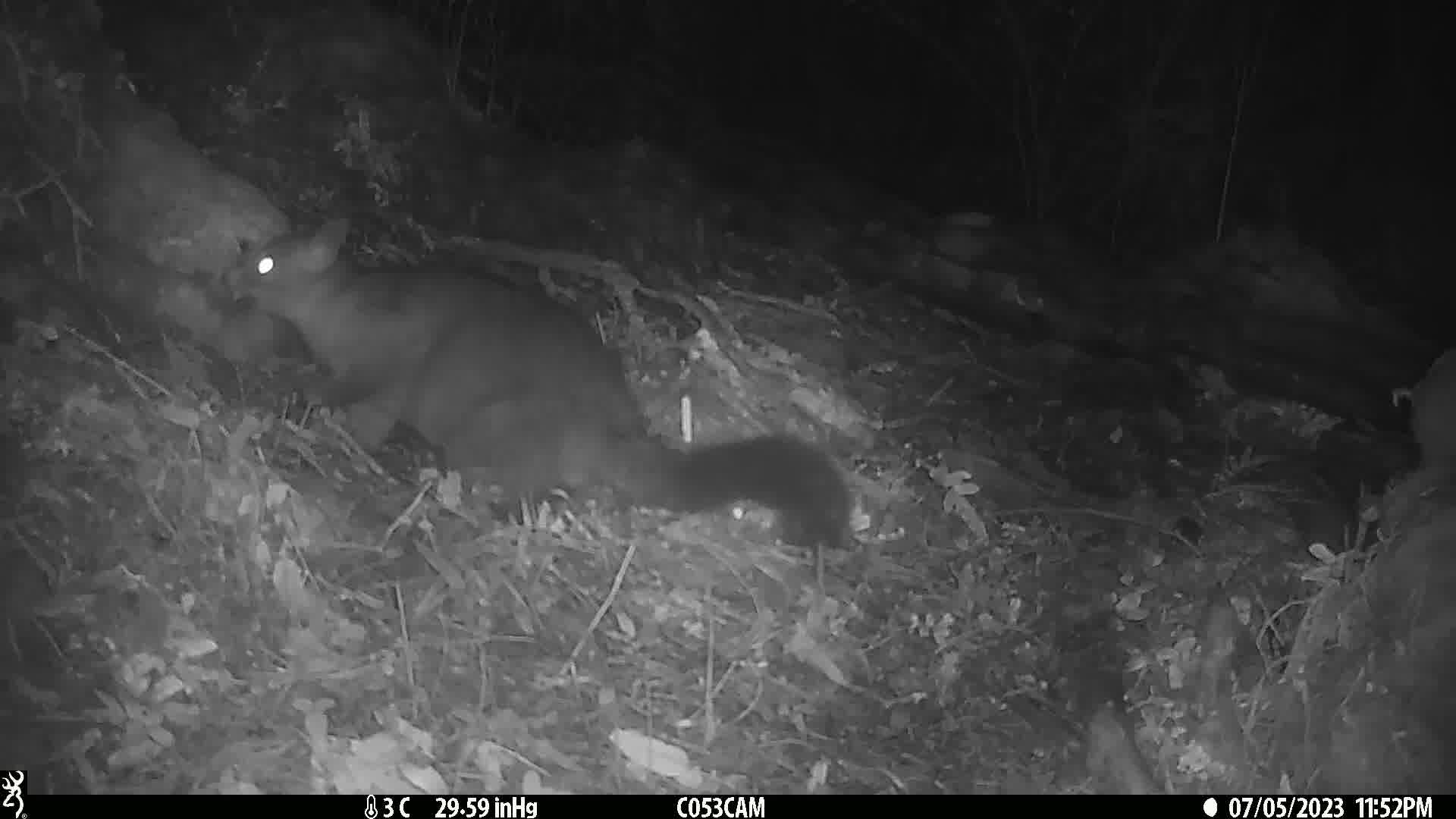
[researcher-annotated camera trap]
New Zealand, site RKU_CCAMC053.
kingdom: Animalia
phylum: Chordata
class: Mammalia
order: Diprotodontia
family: Phalangeridae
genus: Trichosurus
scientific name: Trichosurus vulpecula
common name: common brushtail possum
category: possum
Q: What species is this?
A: Possum (common brushtail possum) (Trichosurus vulpecula).